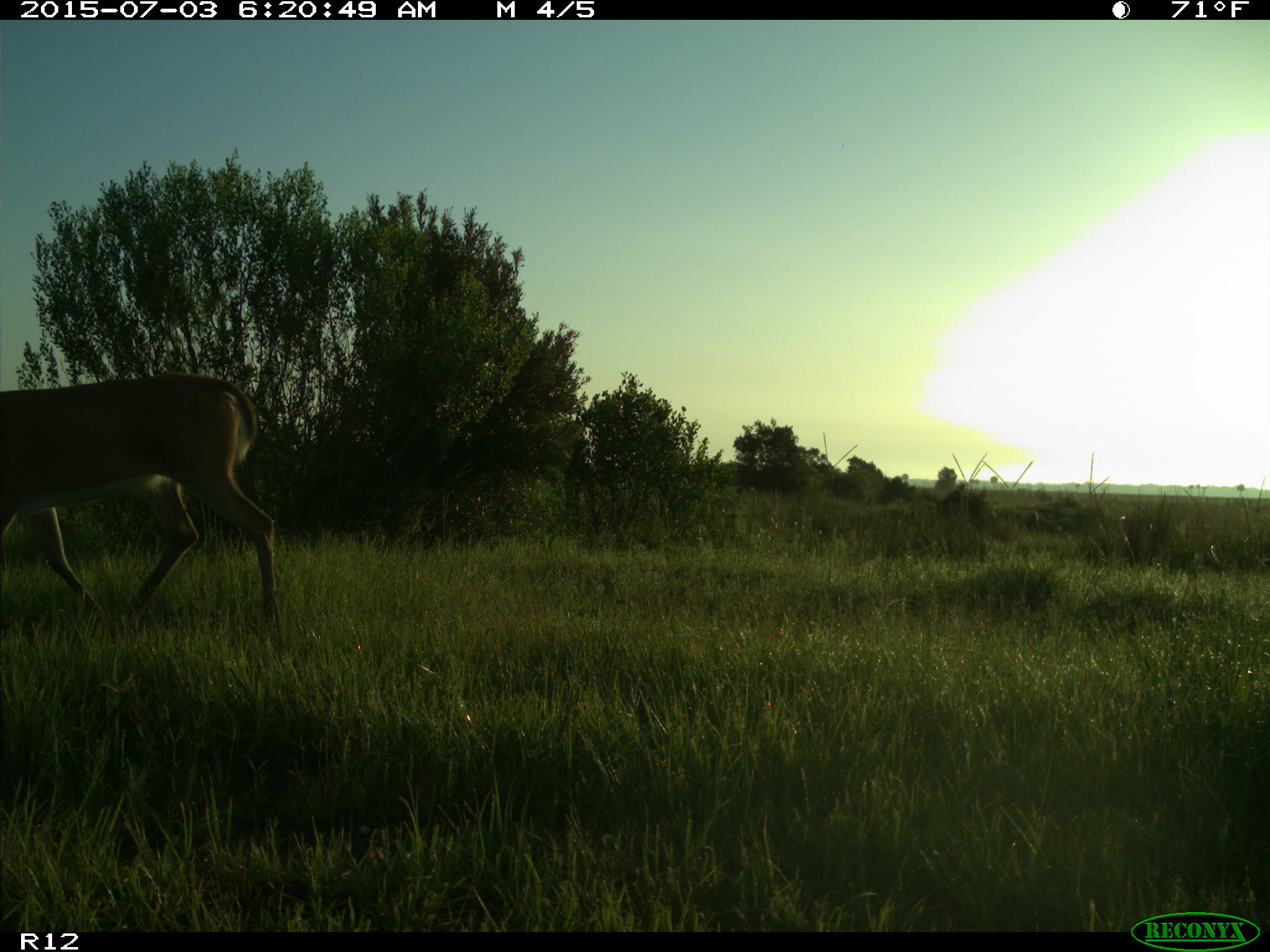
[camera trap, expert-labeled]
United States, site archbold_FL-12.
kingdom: Animalia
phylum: Chordata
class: Mammalia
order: Artiodactyla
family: Cervidae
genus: Odocoileus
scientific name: Odocoileus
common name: deer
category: unidentified deer